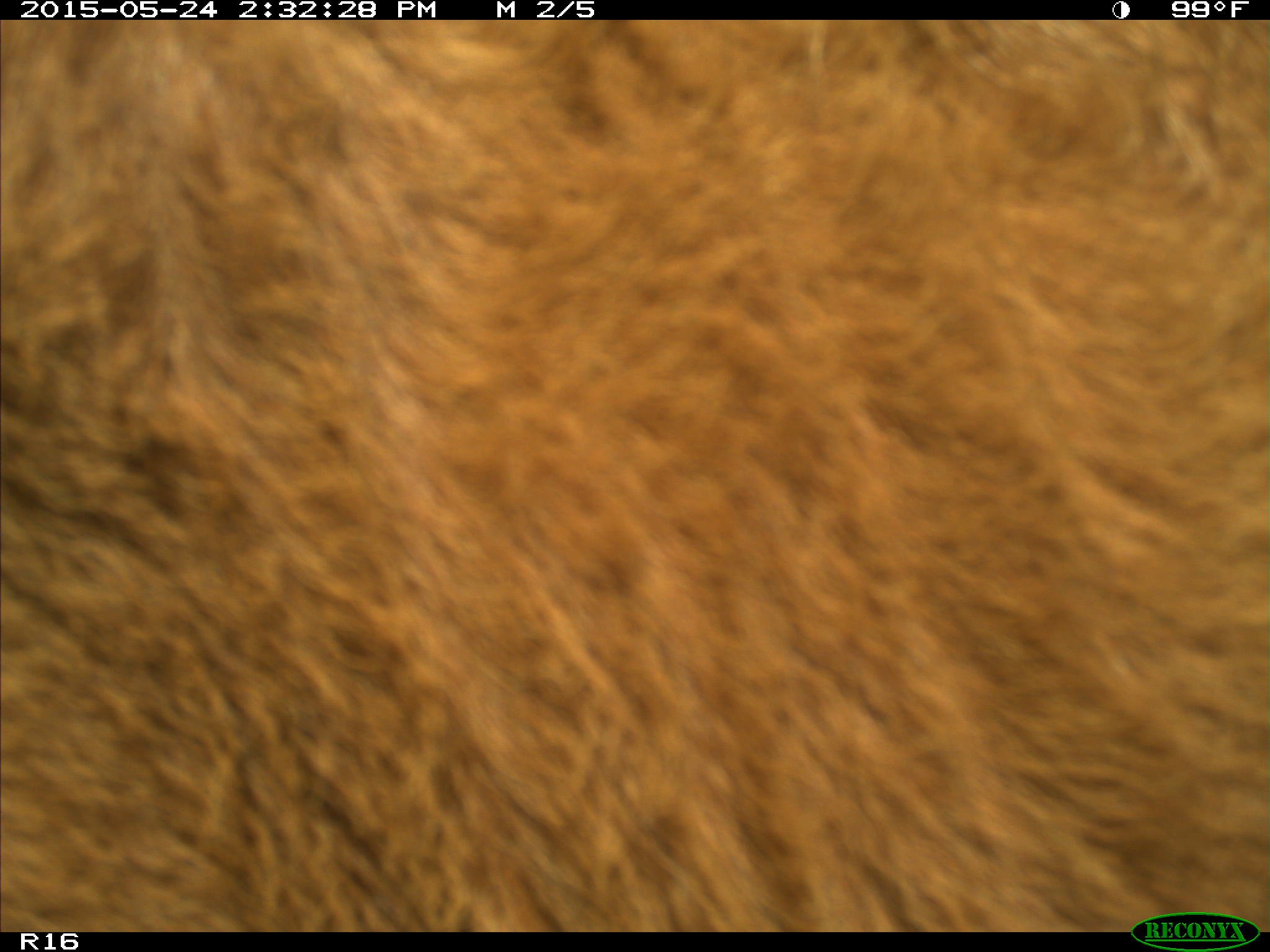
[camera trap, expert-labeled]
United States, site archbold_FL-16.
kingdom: Animalia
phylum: Chordata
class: Mammalia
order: Artiodactyla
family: Bovidae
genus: Bos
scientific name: Bos taurus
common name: domestic cow